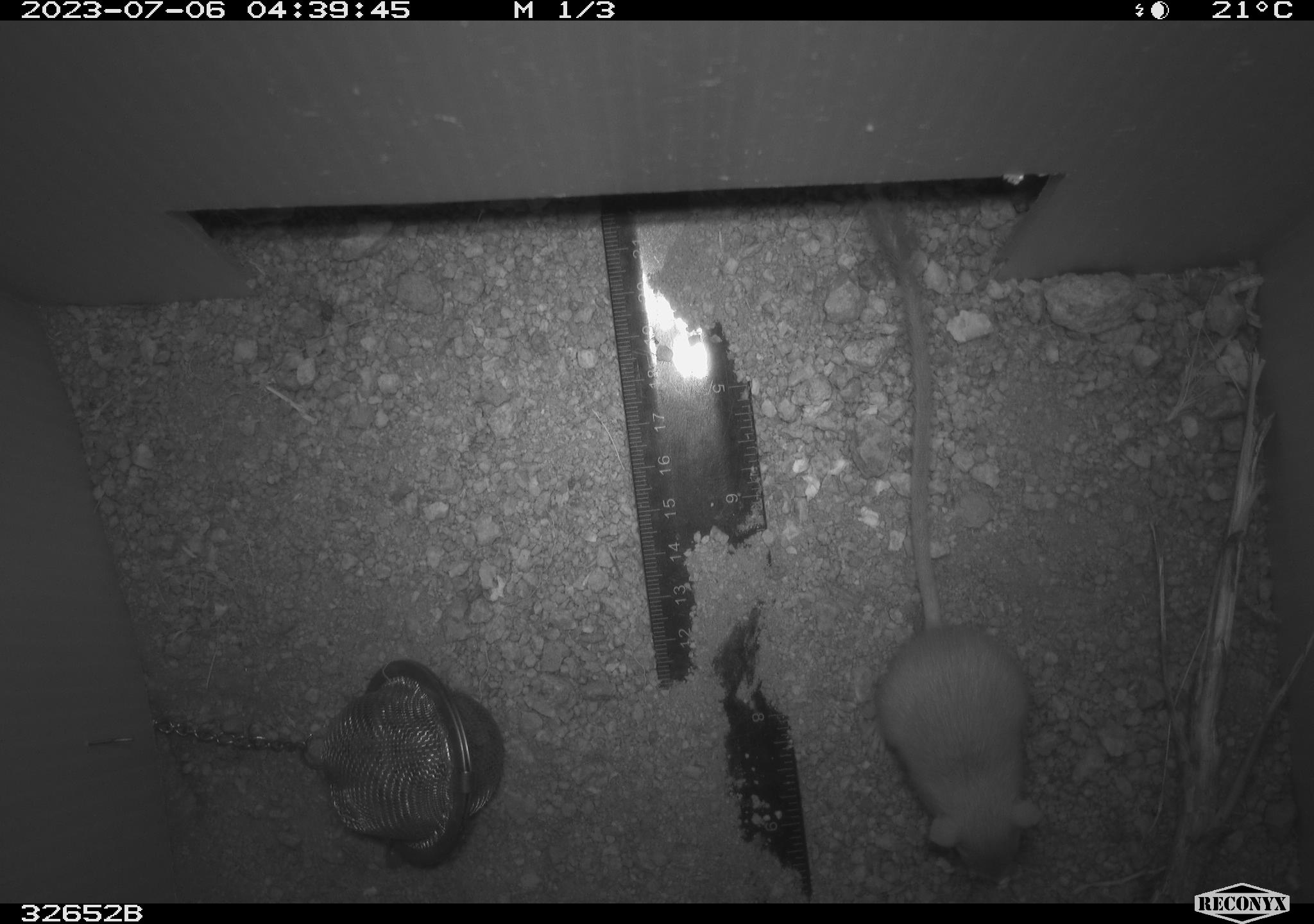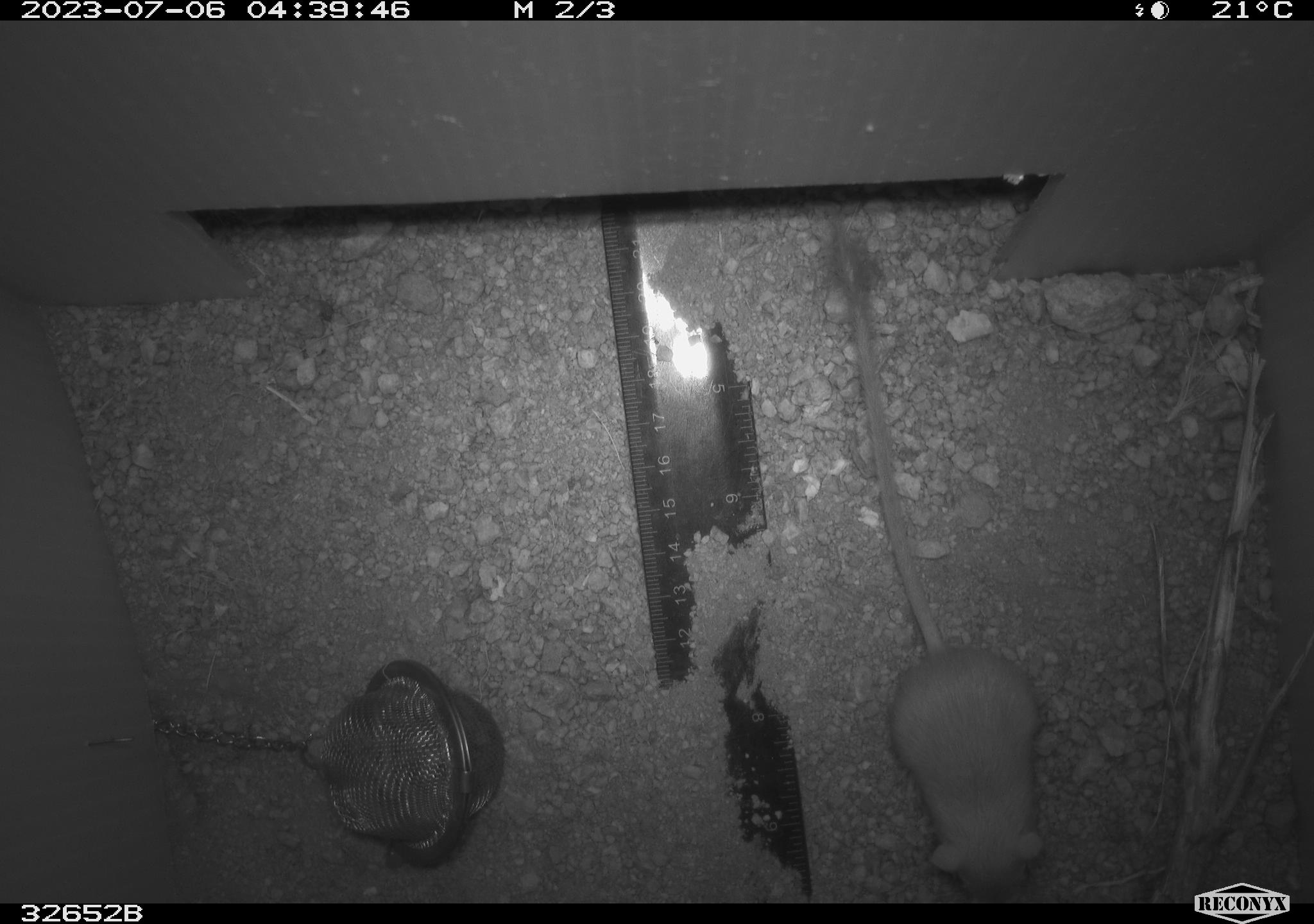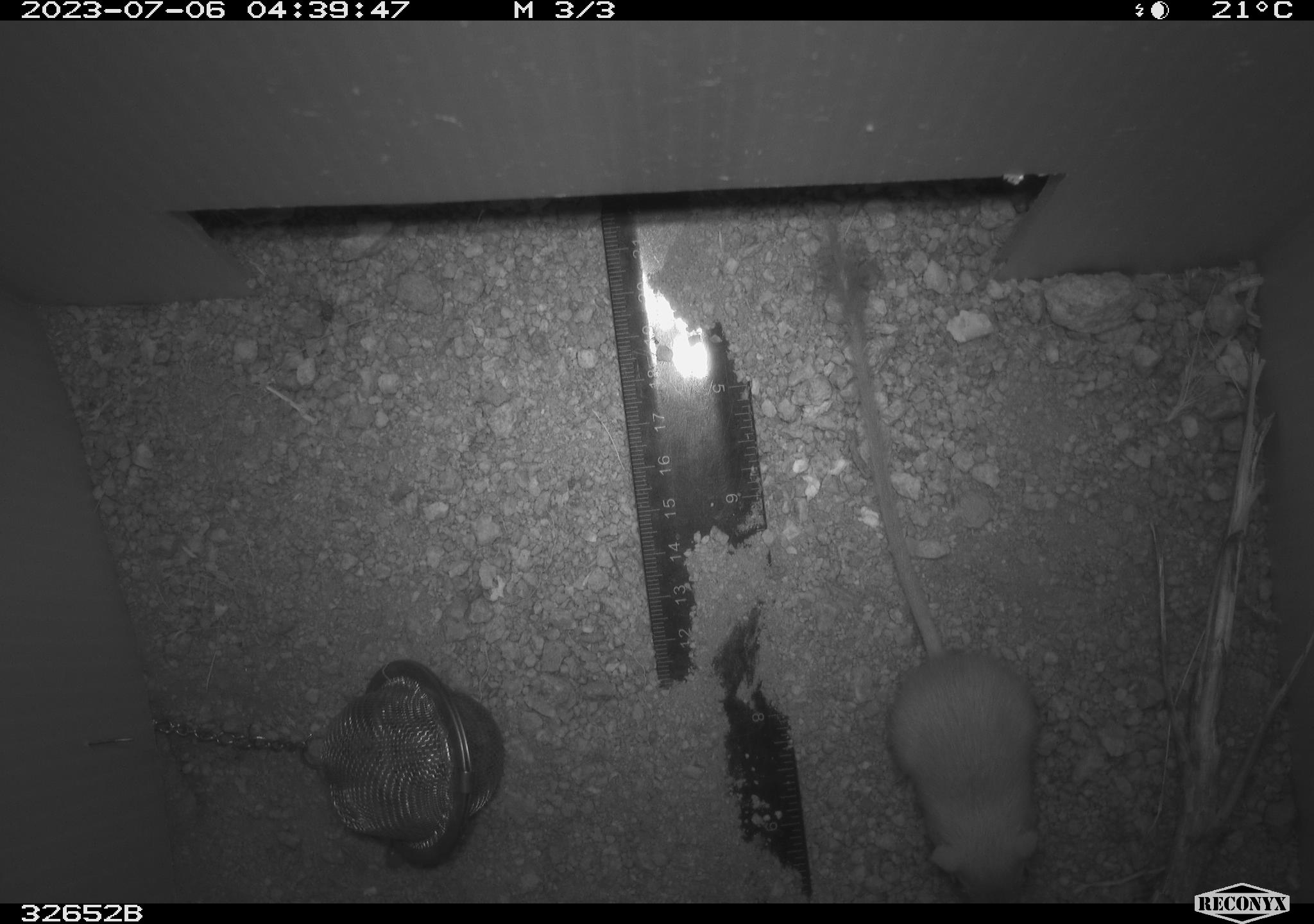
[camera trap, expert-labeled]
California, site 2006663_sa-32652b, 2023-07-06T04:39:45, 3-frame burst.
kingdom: Animalia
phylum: Chordata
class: Mammalia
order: Rodentia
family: Heteromyidae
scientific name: Heteromyidae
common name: kangaroo rats and pocket mice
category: heteromyidae family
Heteromyidae family (kangaroo rats and pocket mice) (Heteromyidae).